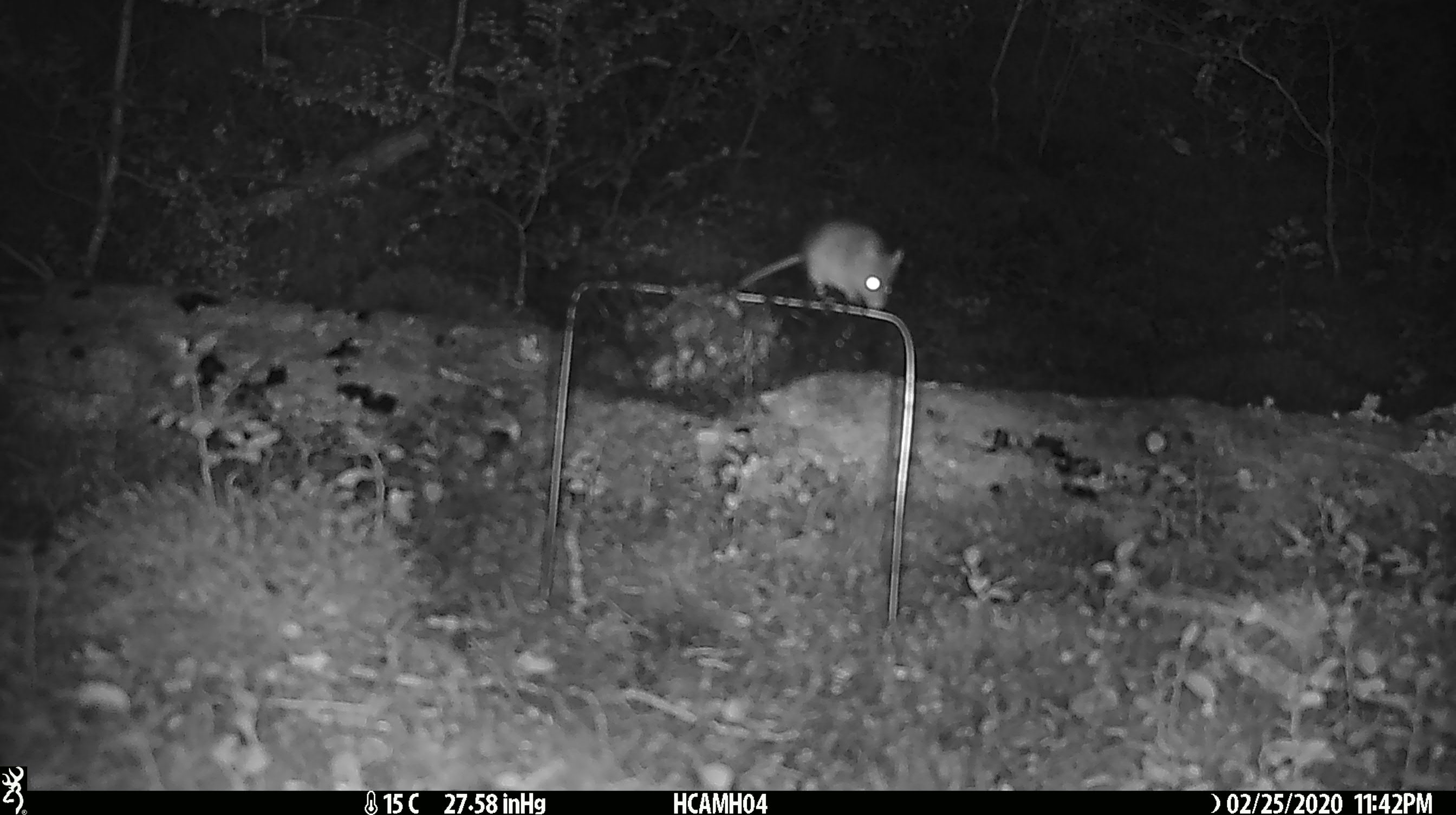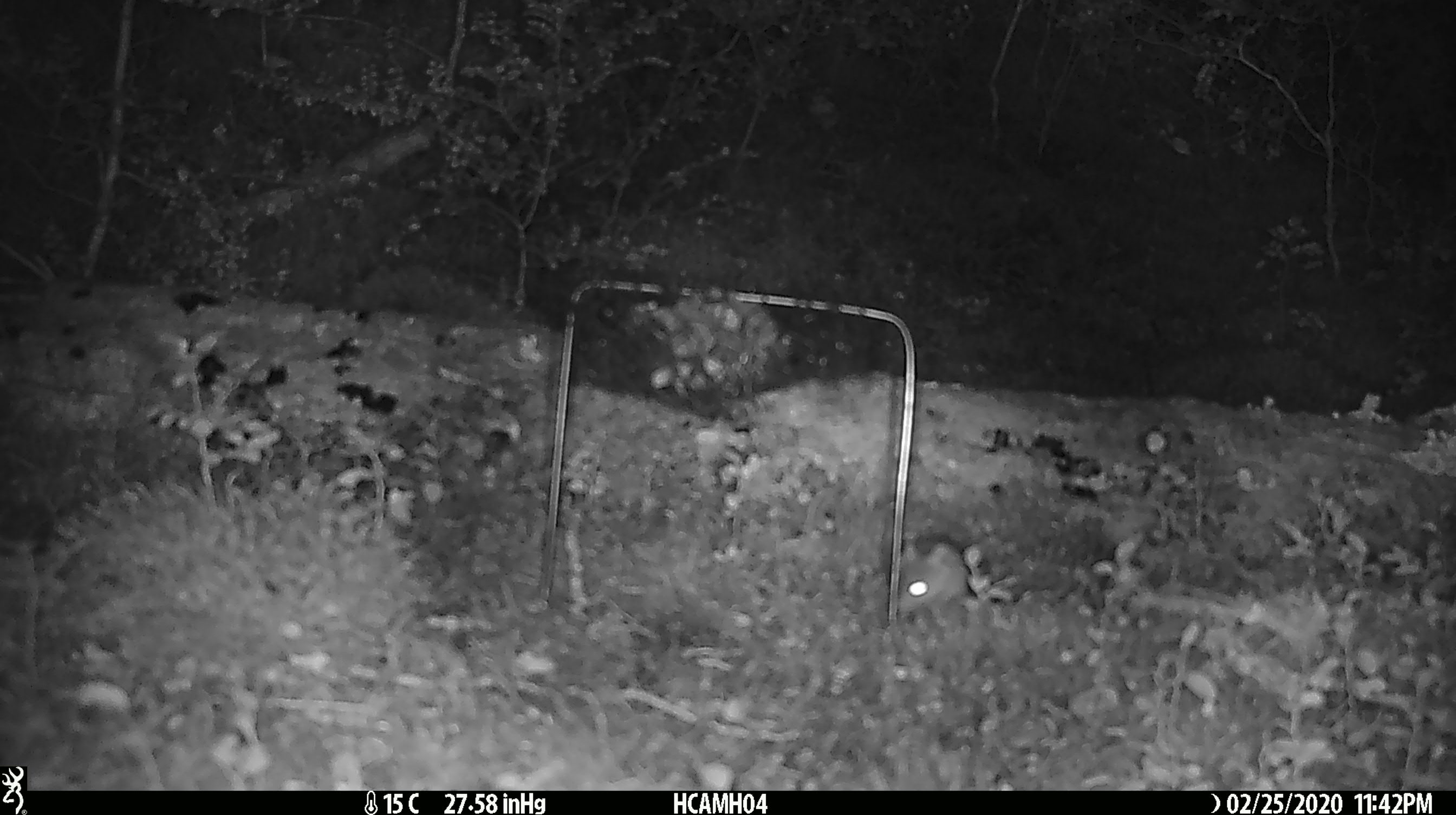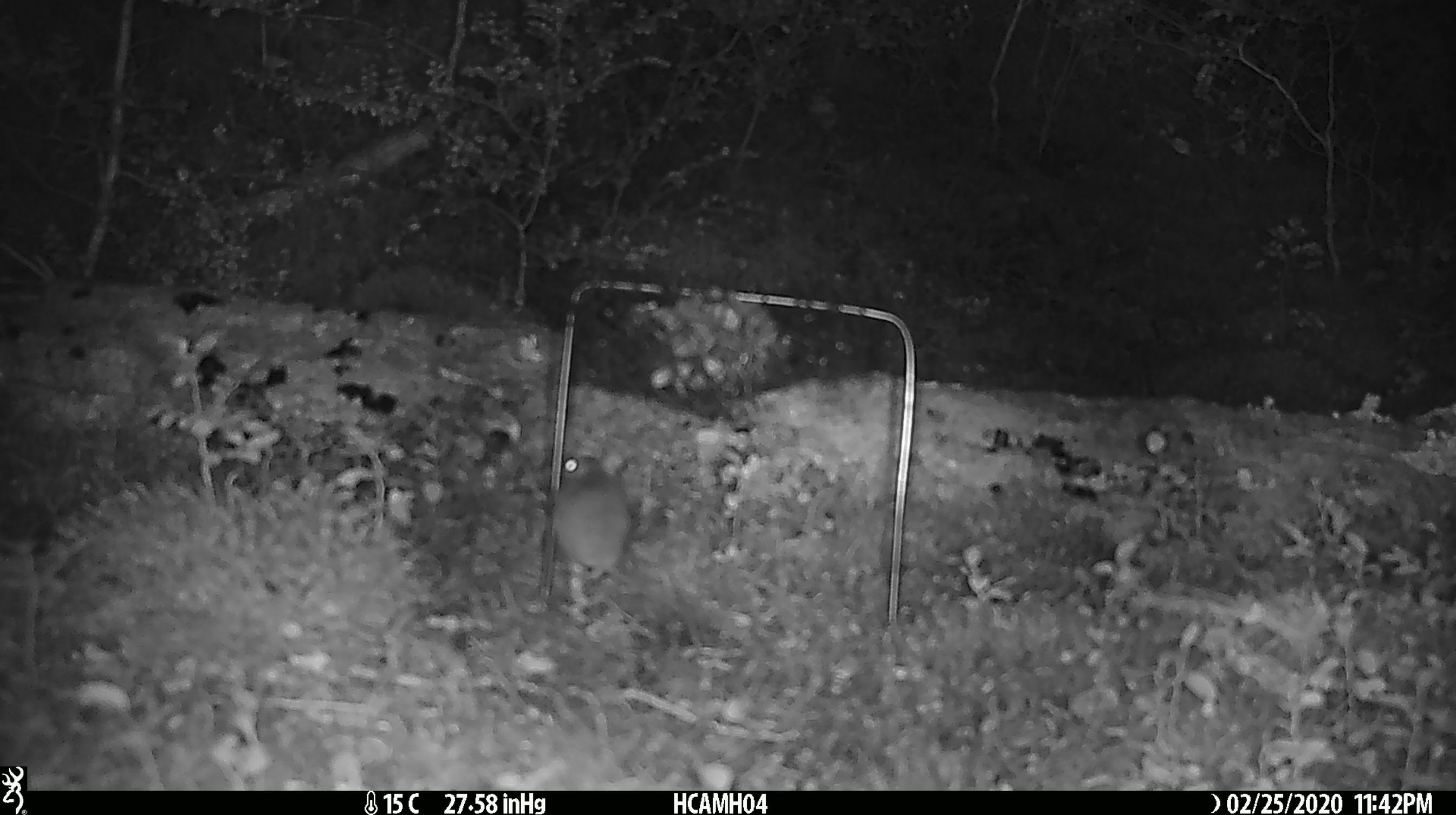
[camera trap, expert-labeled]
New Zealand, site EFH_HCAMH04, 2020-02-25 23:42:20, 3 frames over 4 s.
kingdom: Animalia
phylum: Chordata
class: Mammalia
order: Rodentia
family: Muridae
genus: Mus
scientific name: Mus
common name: mouse